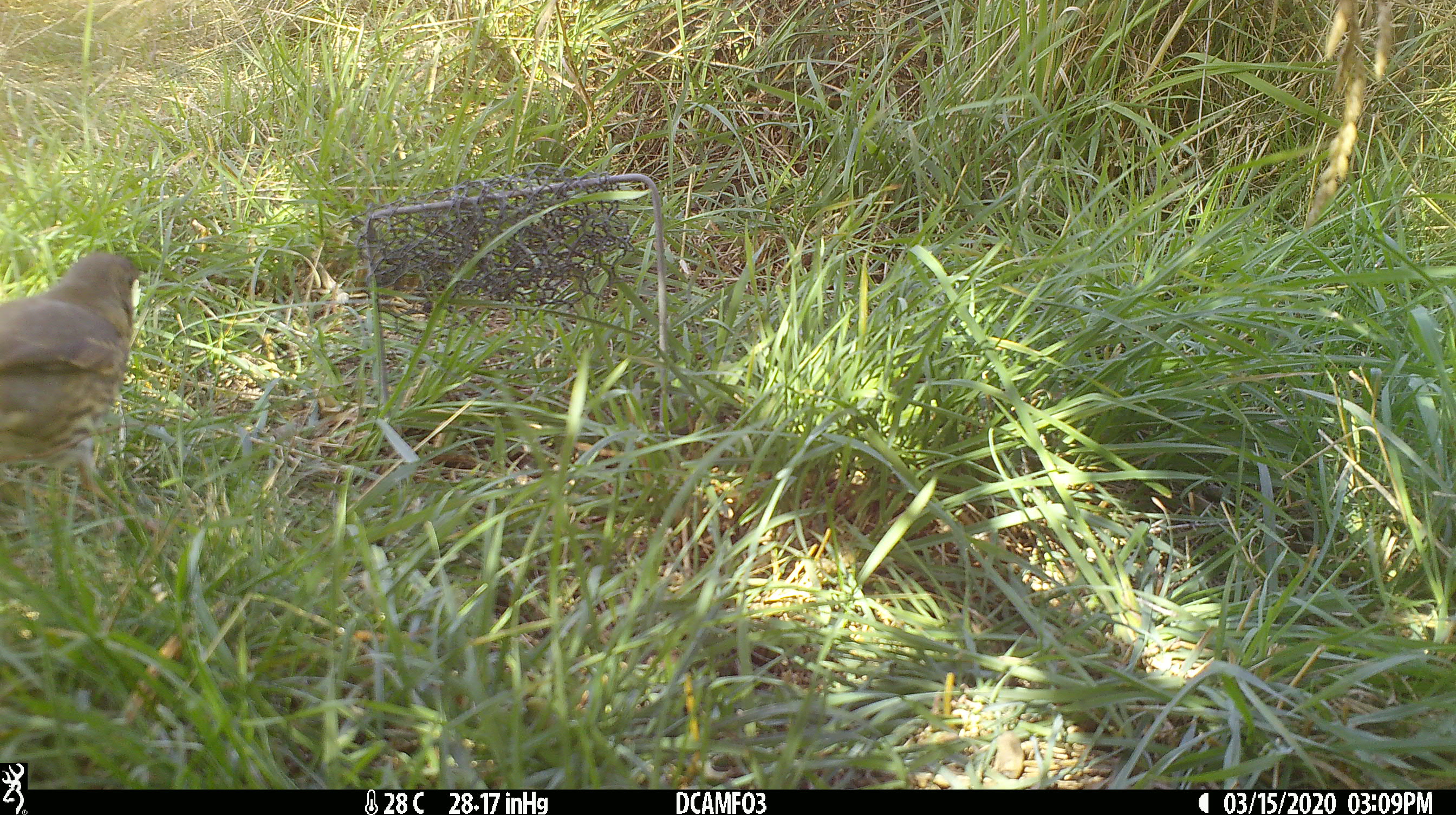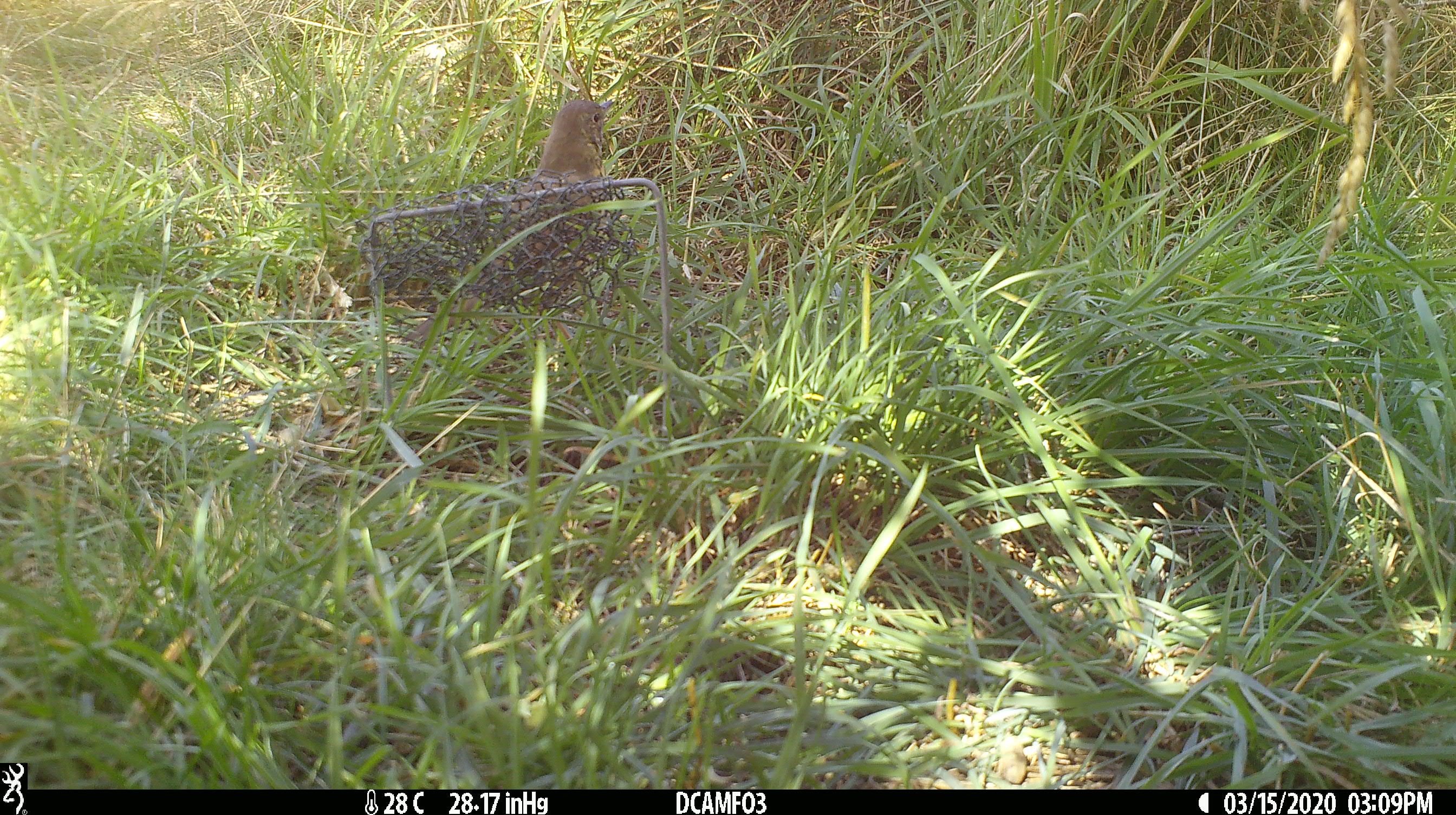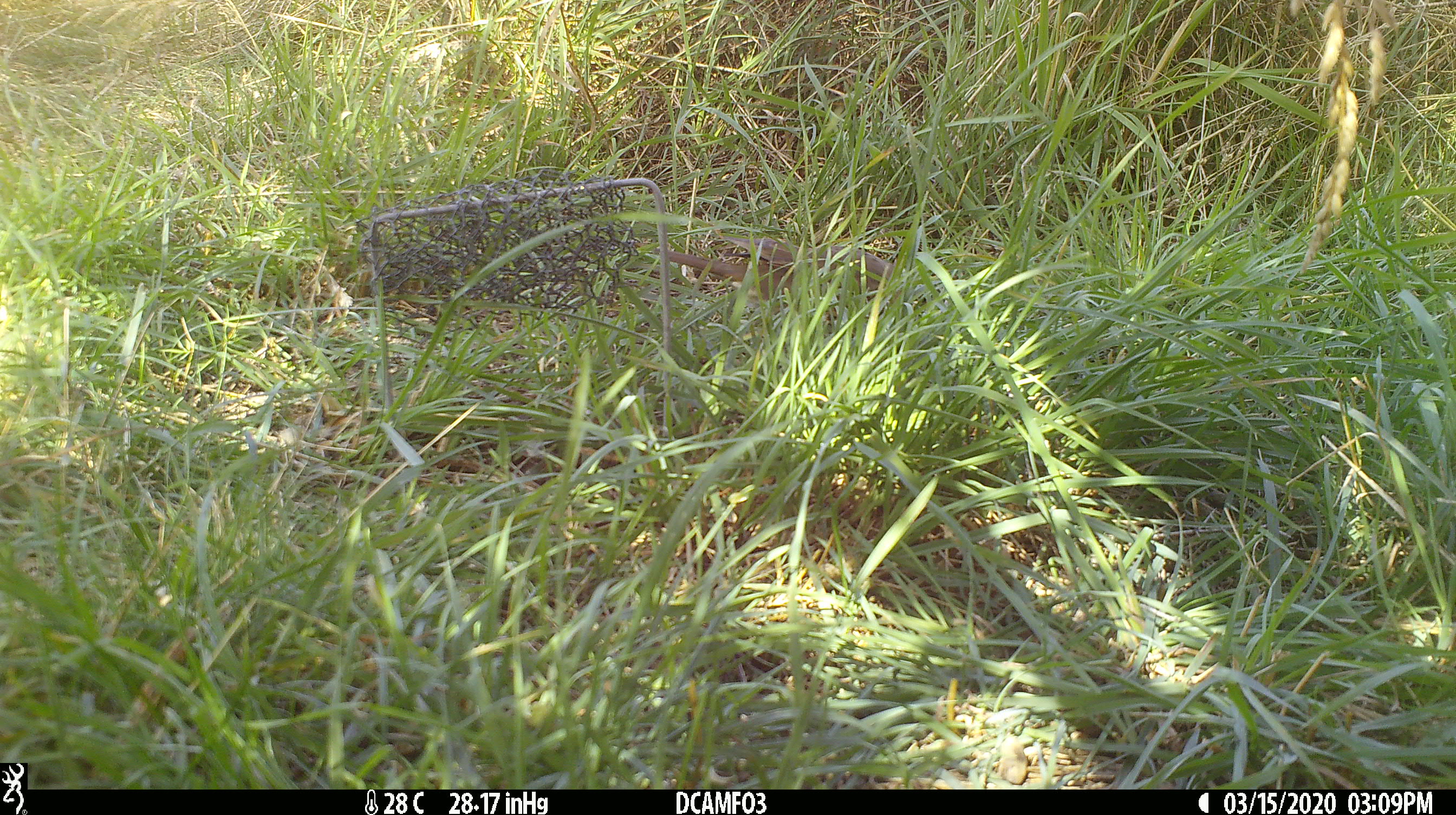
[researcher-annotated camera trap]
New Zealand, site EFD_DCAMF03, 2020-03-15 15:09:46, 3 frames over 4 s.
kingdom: Animalia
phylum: Chordata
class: Aves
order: Passeriformes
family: Turdidae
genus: Turdus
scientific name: Turdus philomelos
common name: song thrush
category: thrush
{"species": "thrush (song thrush) (Turdus philomelos)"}